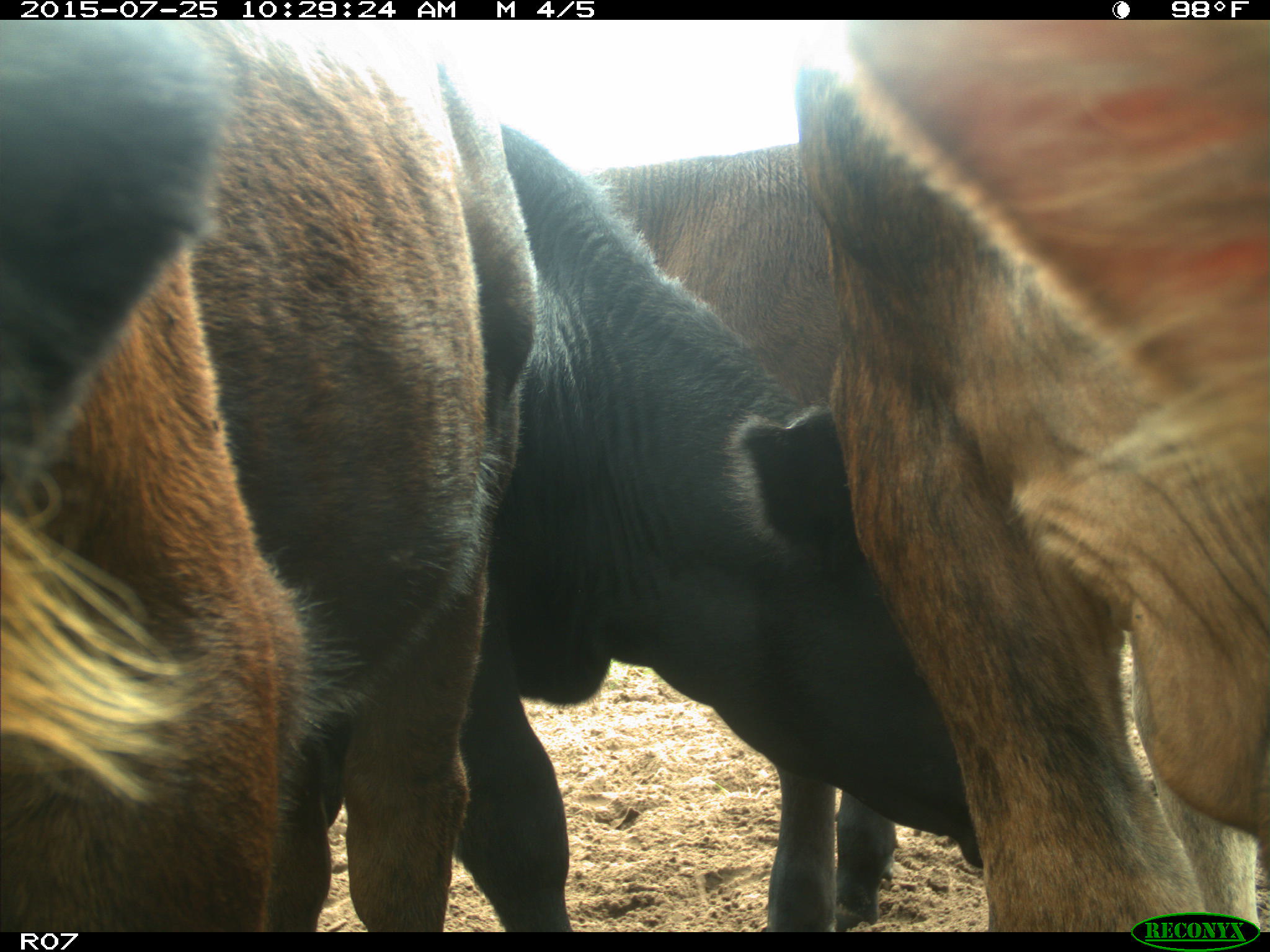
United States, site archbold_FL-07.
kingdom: Animalia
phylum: Chordata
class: Mammalia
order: Artiodactyla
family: Bovidae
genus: Bos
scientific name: Bos taurus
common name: domestic cow